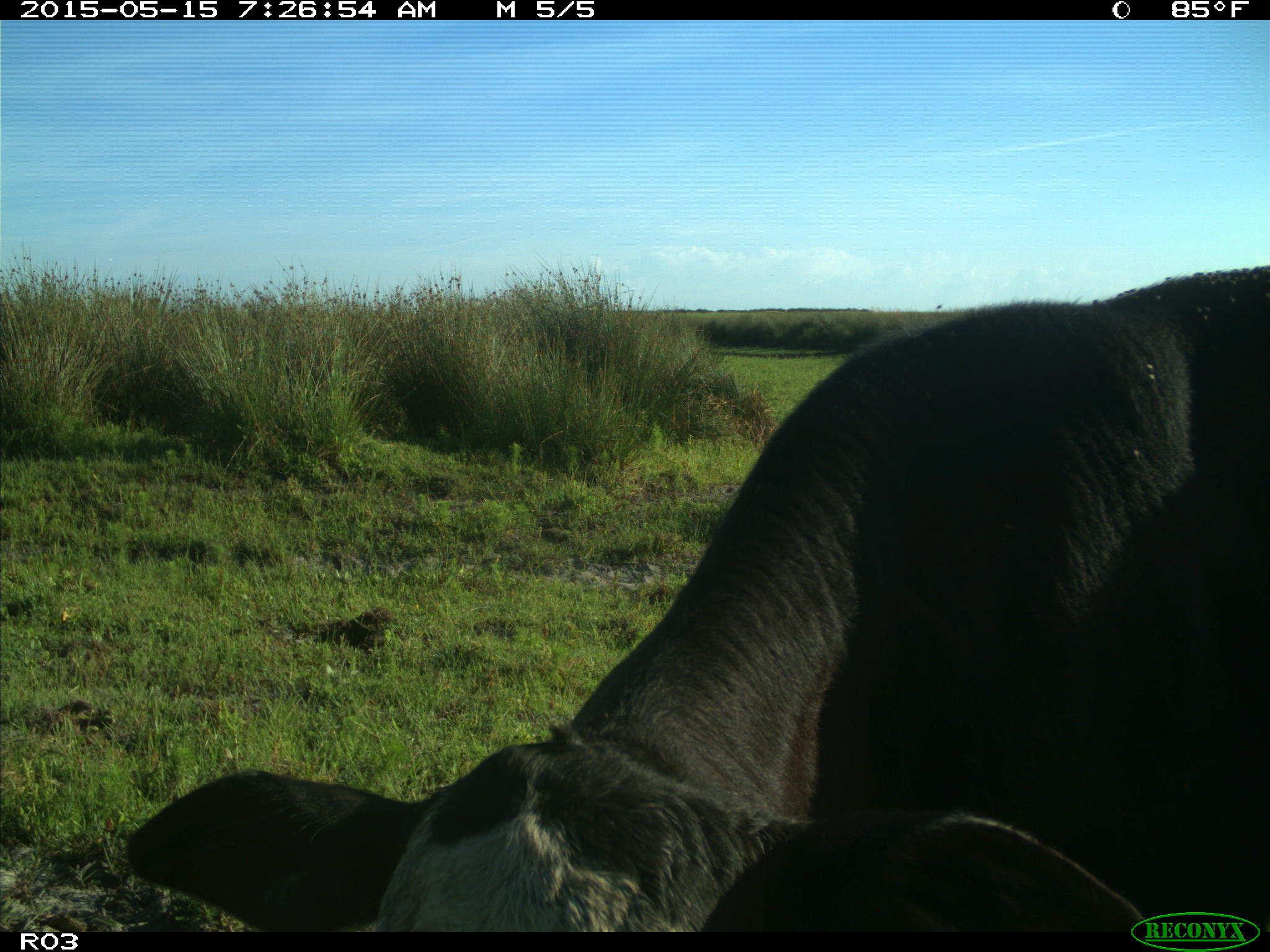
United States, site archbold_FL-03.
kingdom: Animalia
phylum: Chordata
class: Mammalia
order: Artiodactyla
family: Bovidae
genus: Bos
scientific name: Bos taurus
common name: domestic cow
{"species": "Bos taurus (domestic cow)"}